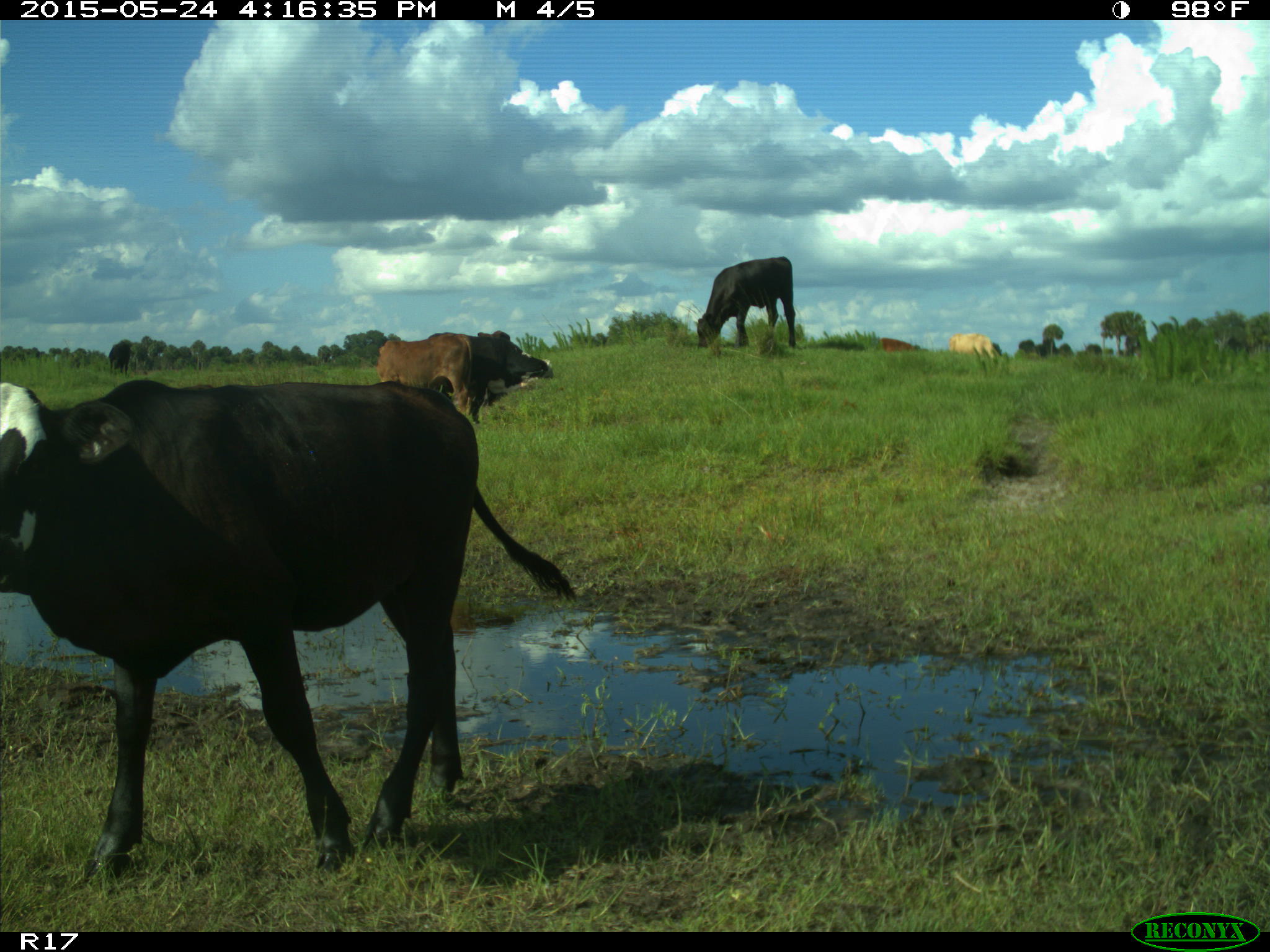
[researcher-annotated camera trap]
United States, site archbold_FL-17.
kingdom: Animalia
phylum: Chordata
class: Mammalia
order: Artiodactyla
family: Bovidae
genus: Bos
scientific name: Bos taurus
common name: domestic cow